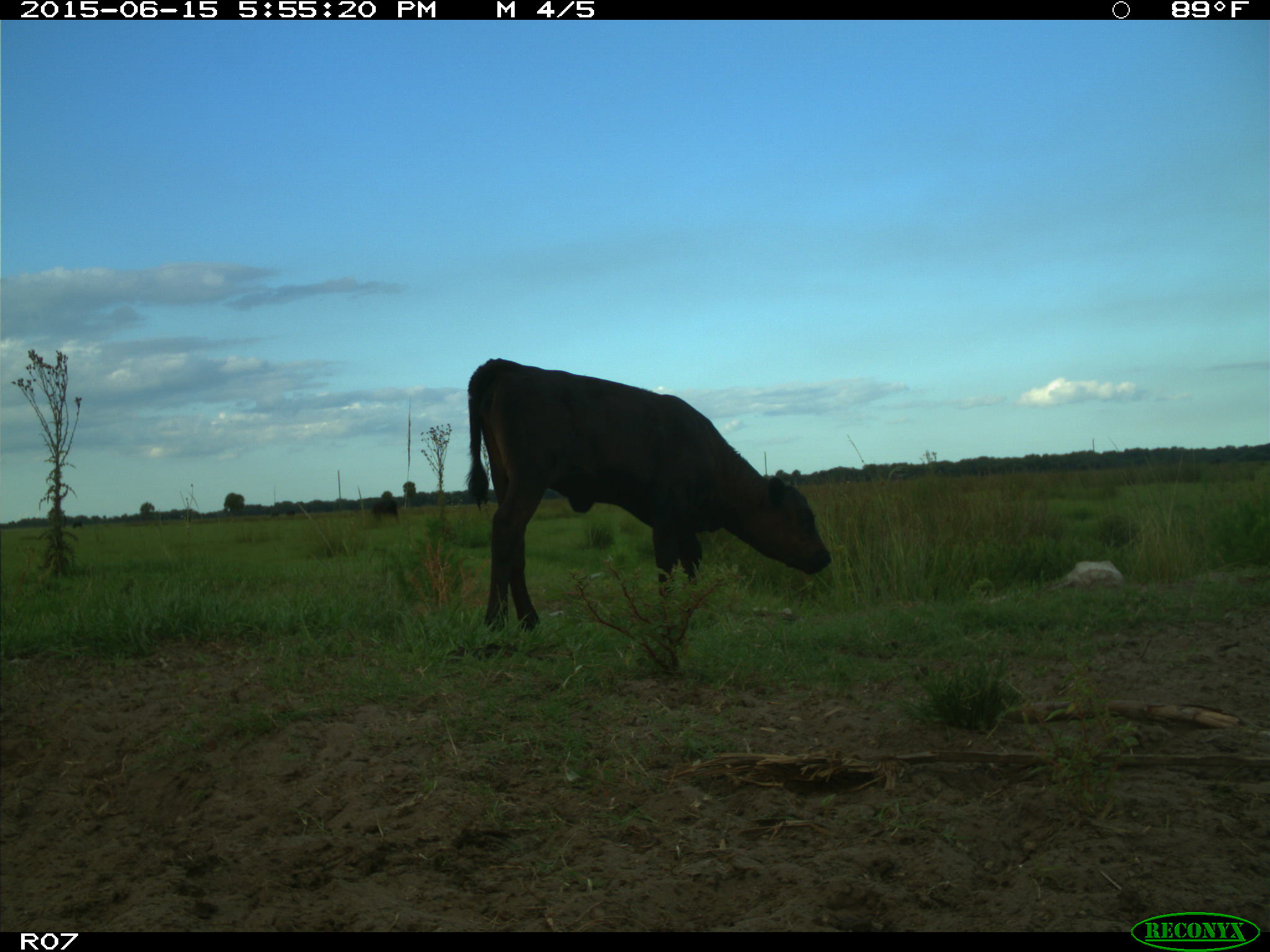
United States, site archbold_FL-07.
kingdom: Animalia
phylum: Chordata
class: Mammalia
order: Artiodactyla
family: Bovidae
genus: Bos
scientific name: Bos taurus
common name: domestic cow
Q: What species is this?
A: Bos taurus (domestic cow).